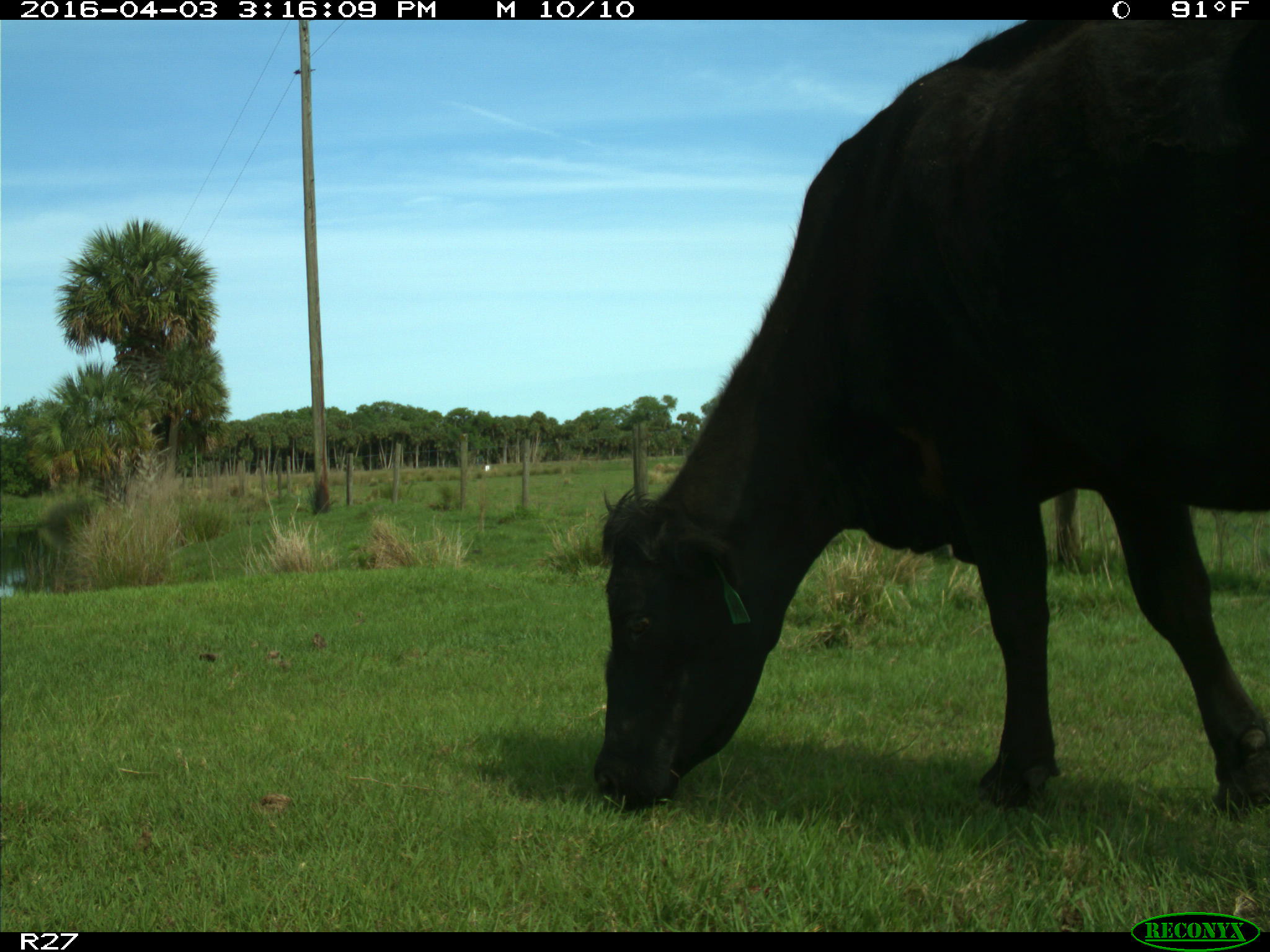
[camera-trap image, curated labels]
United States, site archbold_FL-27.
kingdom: Animalia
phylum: Chordata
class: Mammalia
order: Artiodactyla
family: Bovidae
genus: Bos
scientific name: Bos taurus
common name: domestic cow